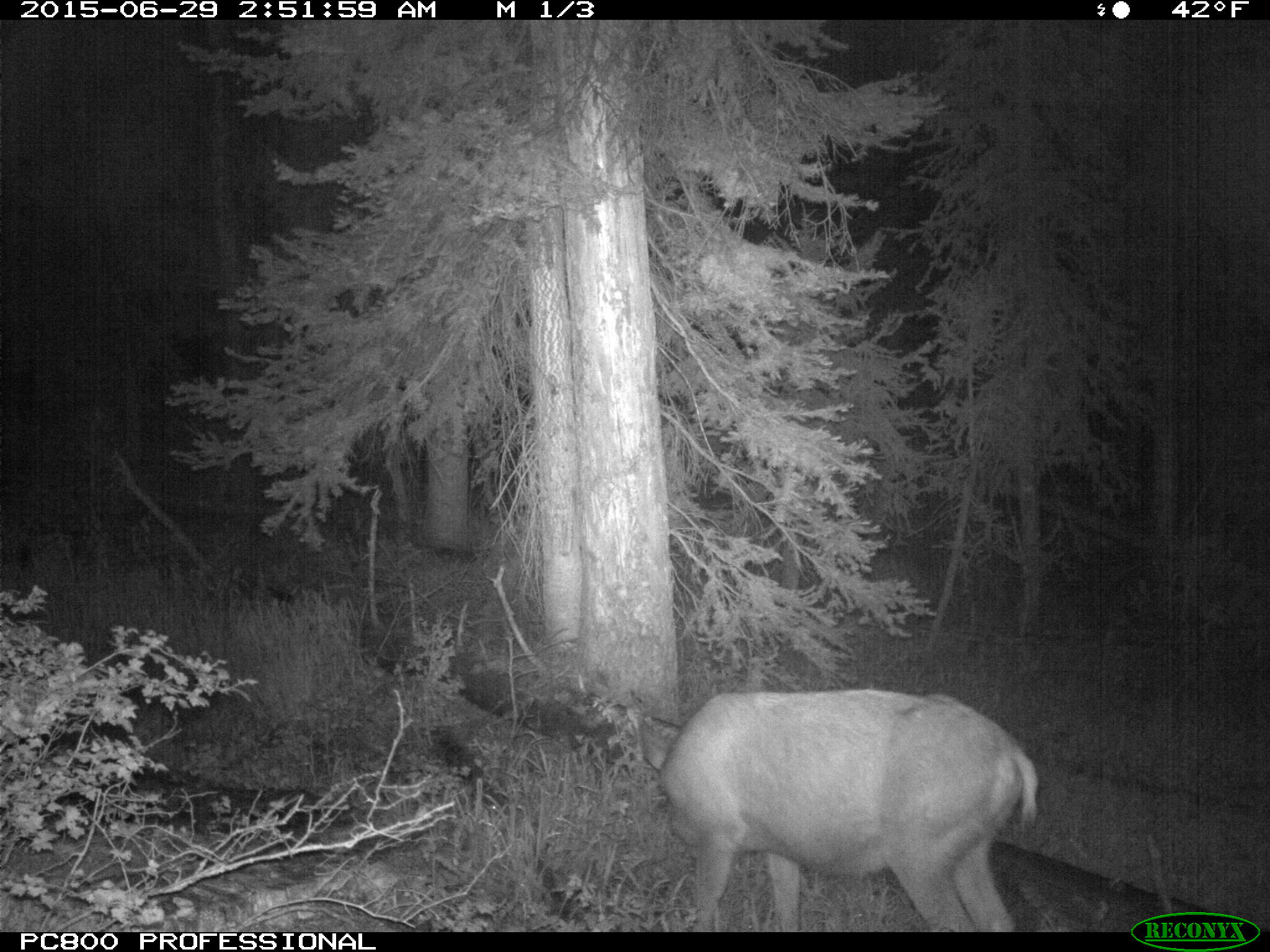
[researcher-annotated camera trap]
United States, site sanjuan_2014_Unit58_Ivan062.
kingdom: Animalia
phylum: Chordata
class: Mammalia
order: Artiodactyla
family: Cervidae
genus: Odocoileus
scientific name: Odocoileus hemionus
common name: mule deer